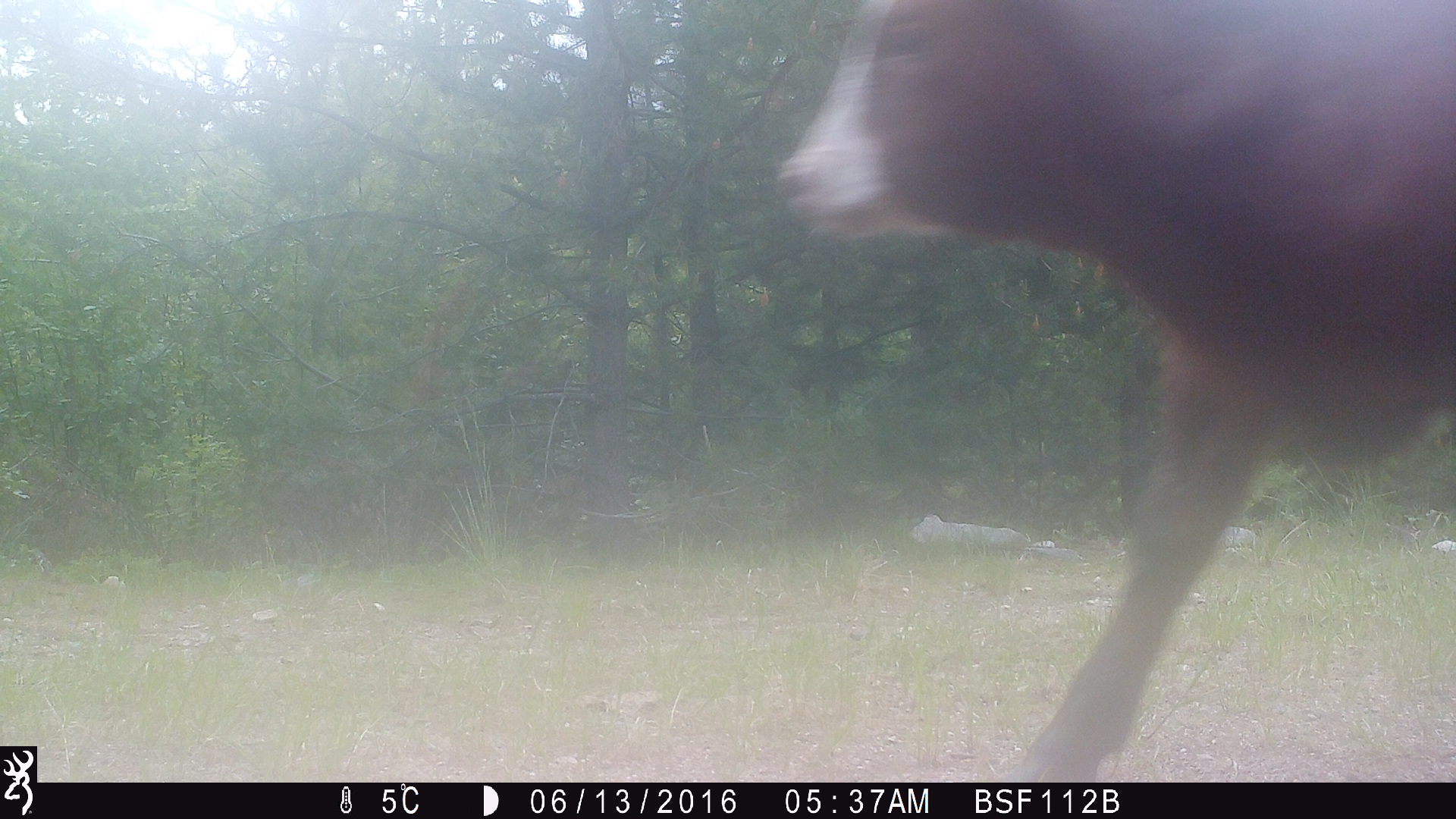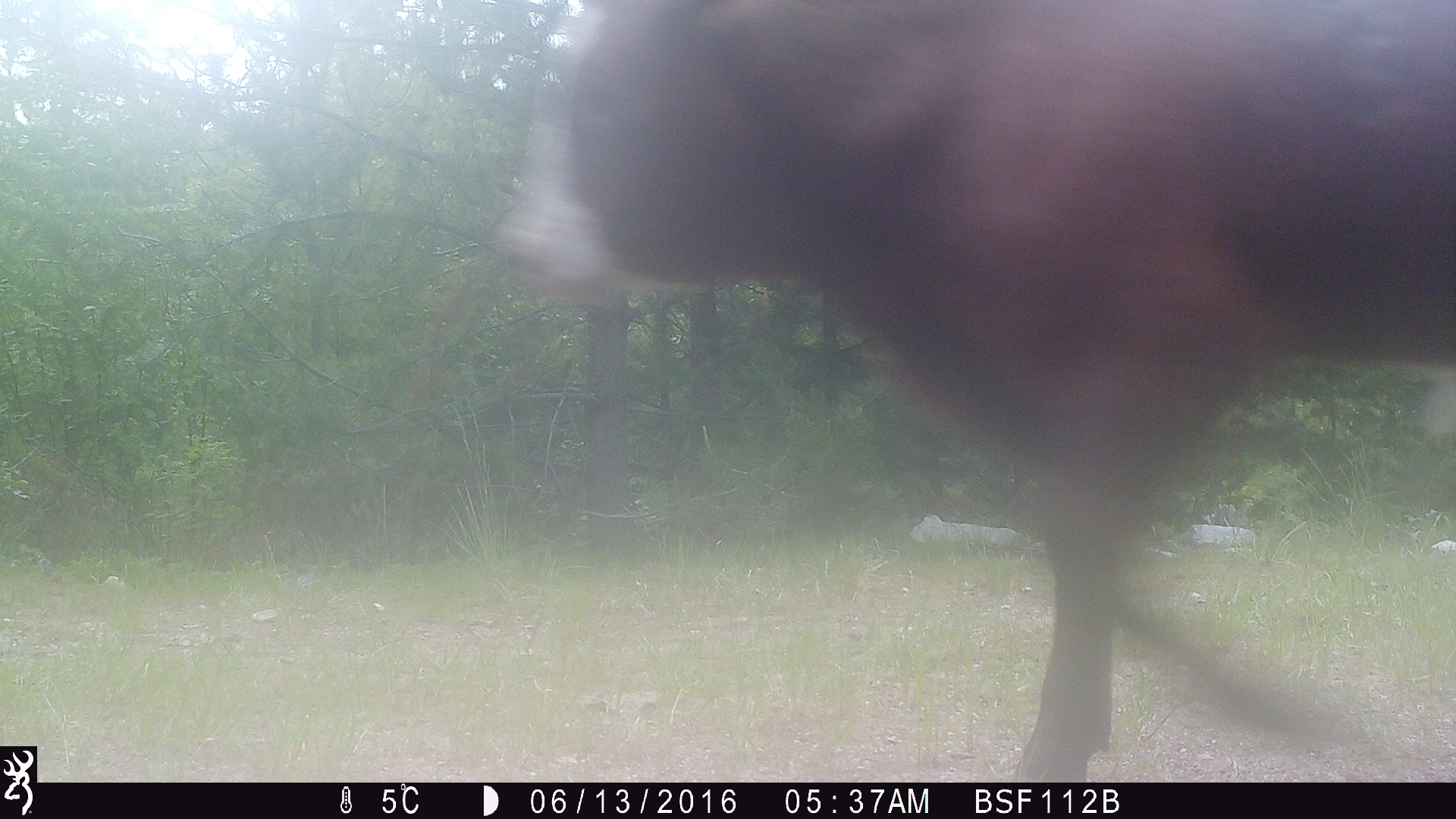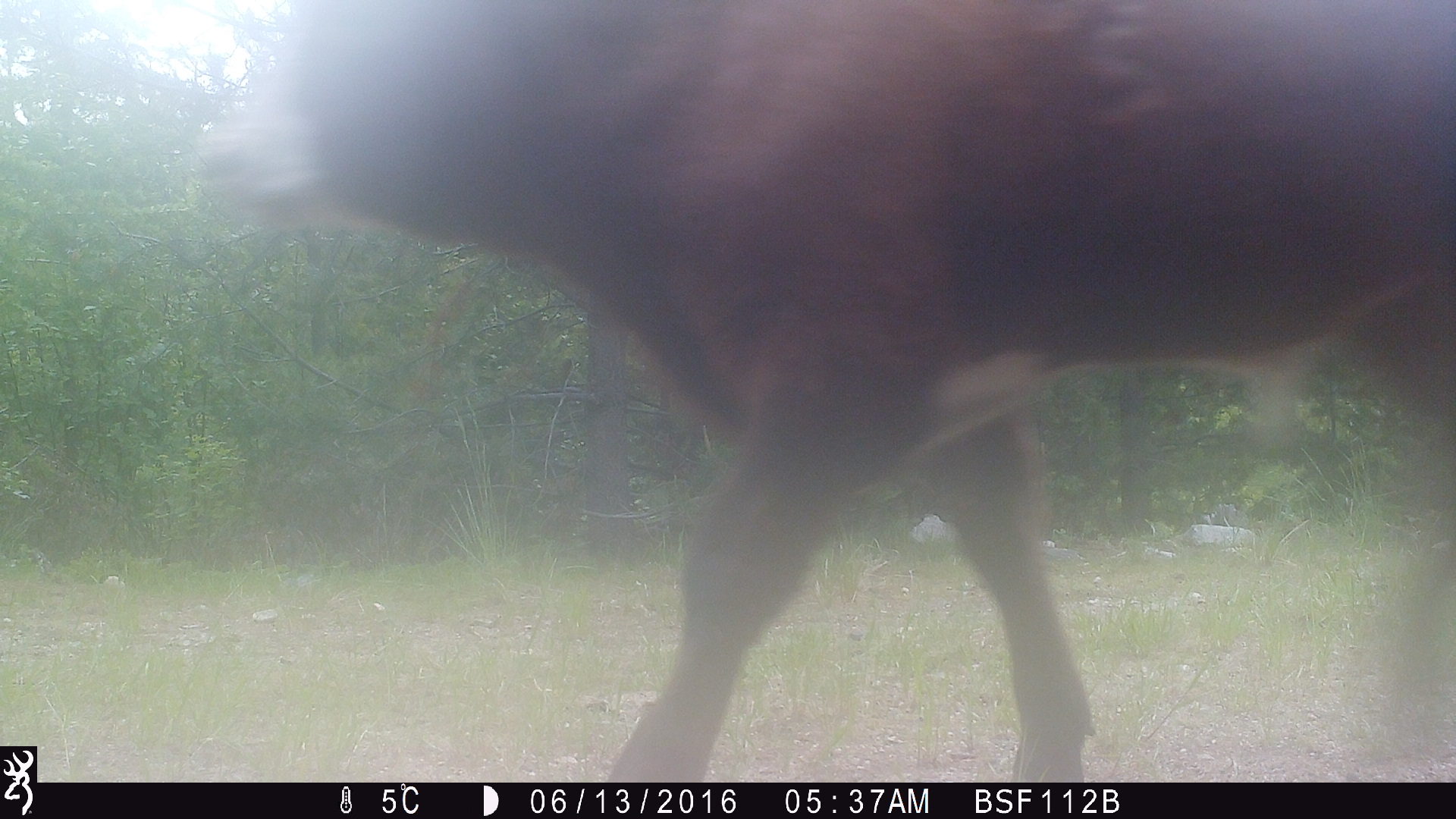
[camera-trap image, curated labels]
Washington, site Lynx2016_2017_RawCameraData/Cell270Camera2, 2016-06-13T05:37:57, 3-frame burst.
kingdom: Animalia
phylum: Chordata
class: Mammalia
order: Artiodactyla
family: Bovidae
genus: Bos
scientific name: Bos taurus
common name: domestic cattle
Domestic cattle (Bos taurus). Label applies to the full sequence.